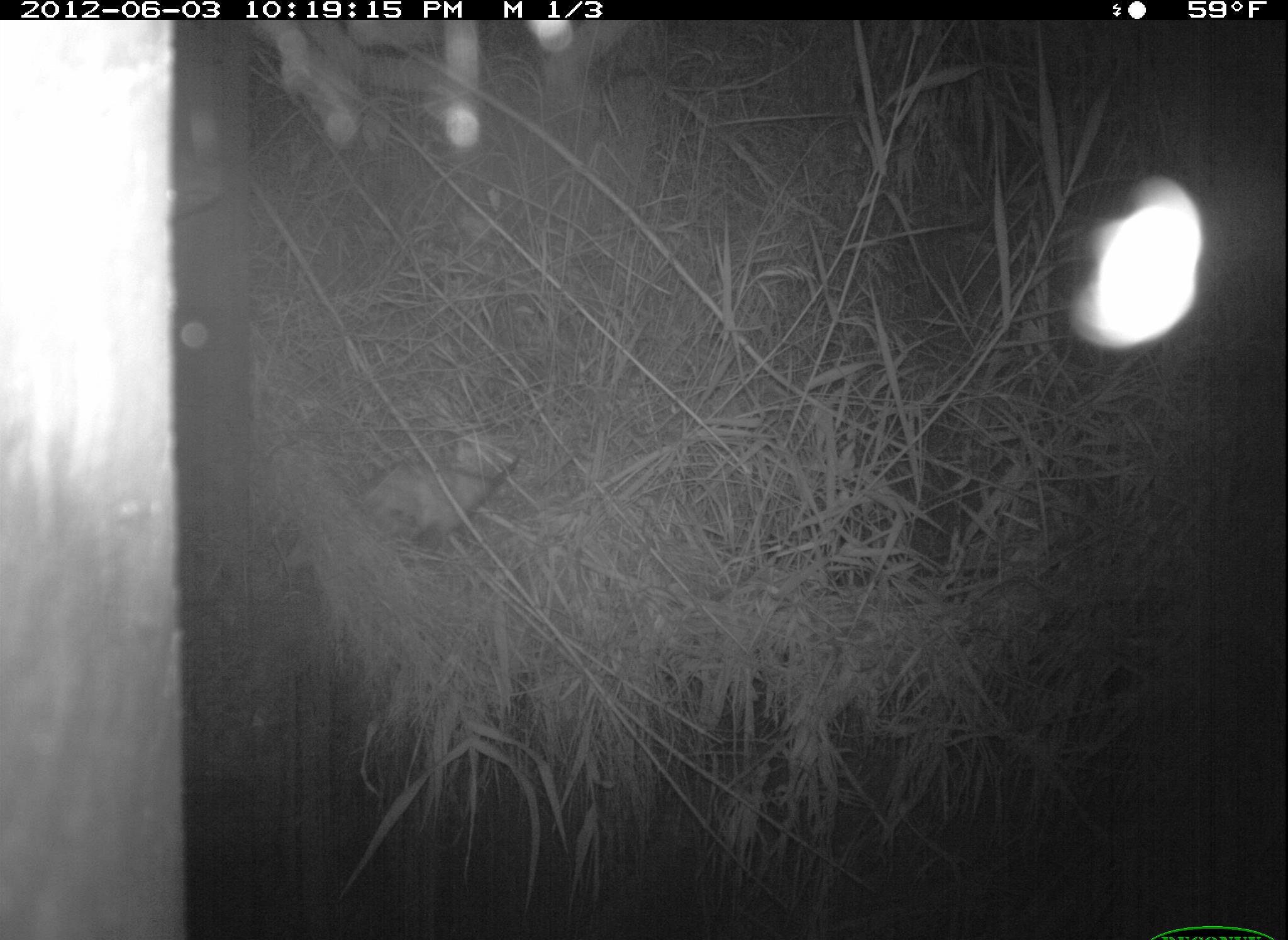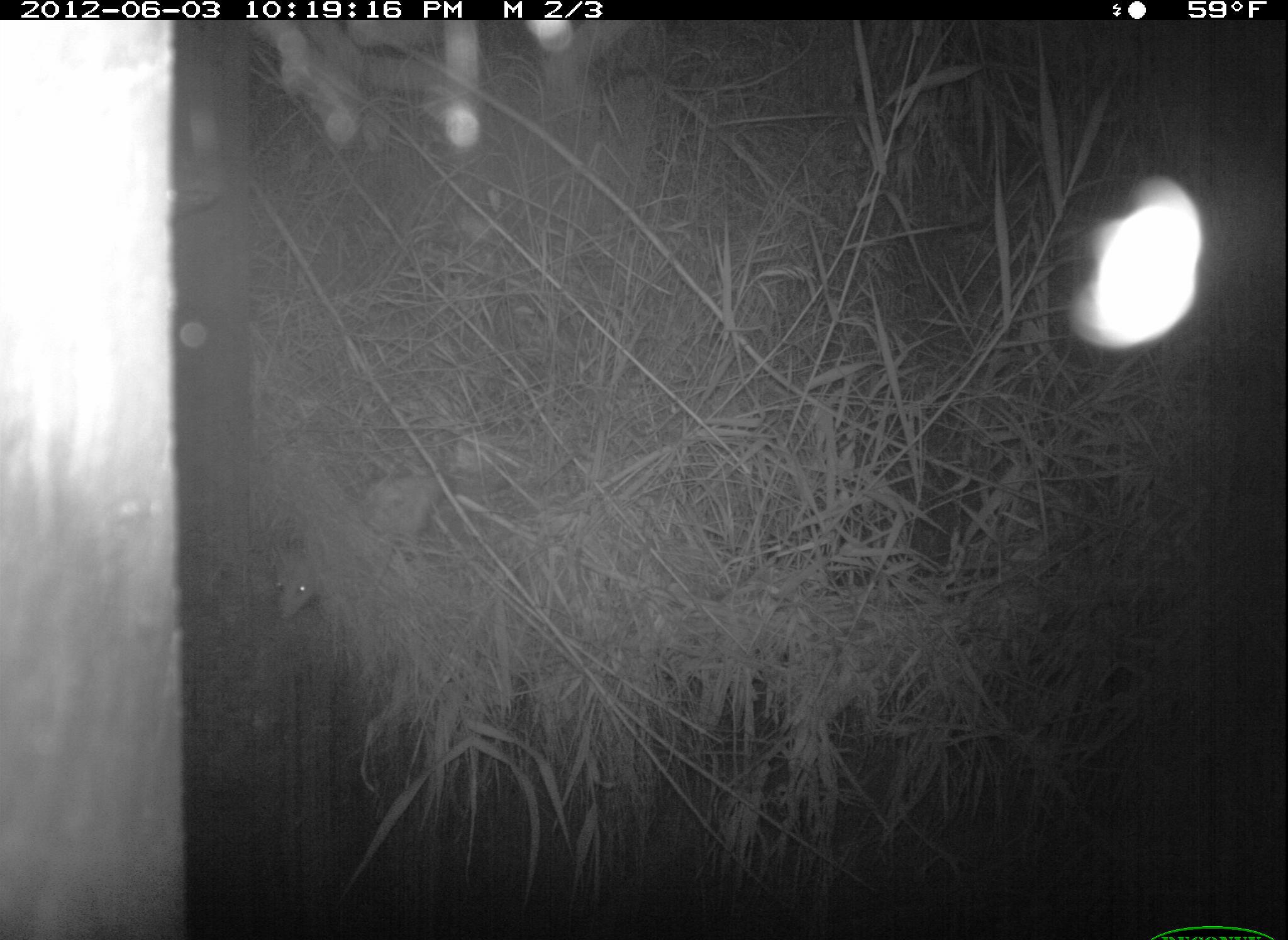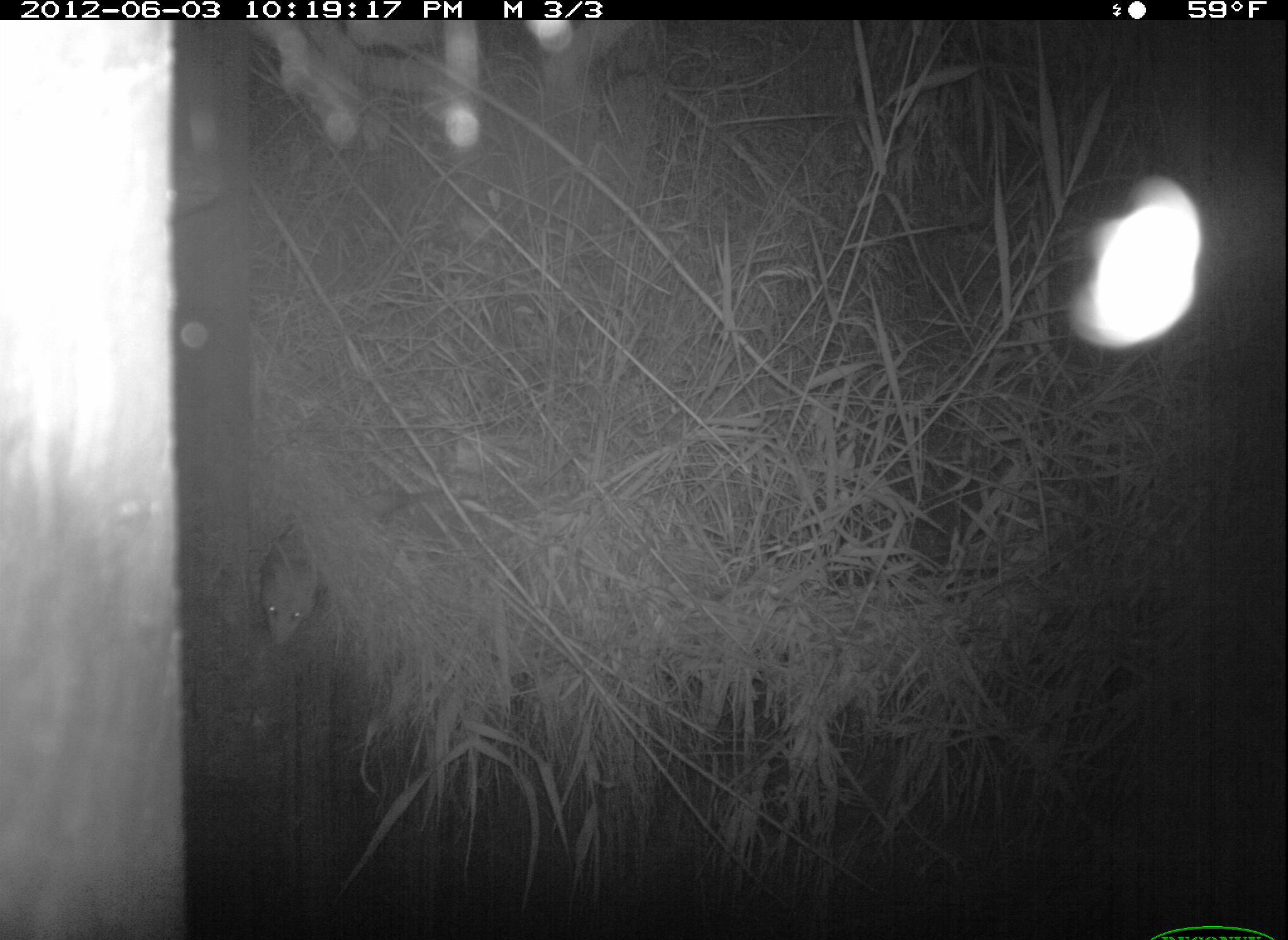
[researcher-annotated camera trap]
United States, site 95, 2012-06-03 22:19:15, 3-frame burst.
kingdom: Animalia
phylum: Chordata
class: Mammalia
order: Didelphimorphia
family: Didelphidae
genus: Didelphis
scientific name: Didelphis virginiana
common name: virginia opossum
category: opossum